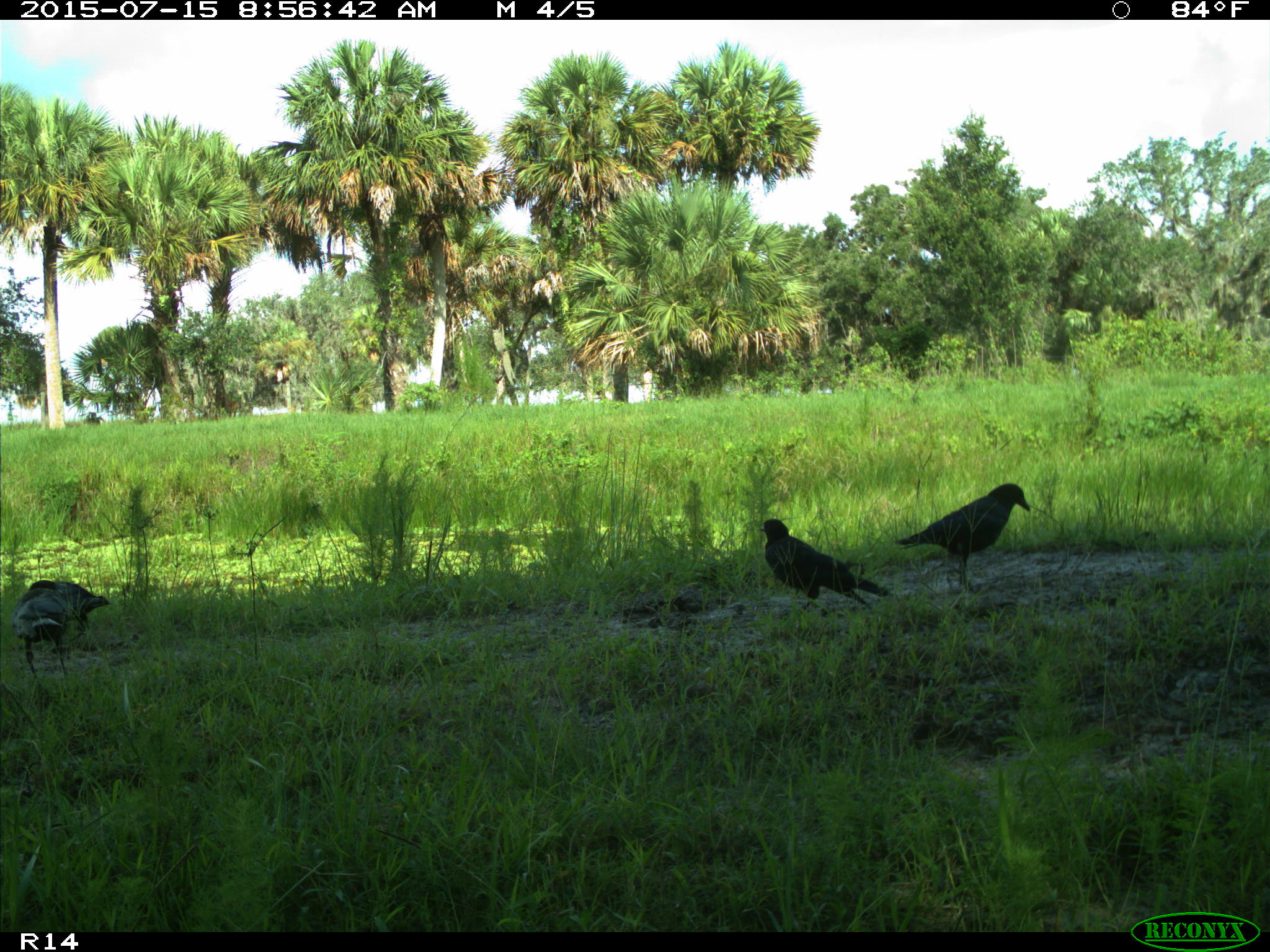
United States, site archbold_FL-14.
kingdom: Animalia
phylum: Chordata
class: Mammalia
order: Artiodactyla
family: Bovidae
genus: Bos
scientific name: Bos taurus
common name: domestic cow